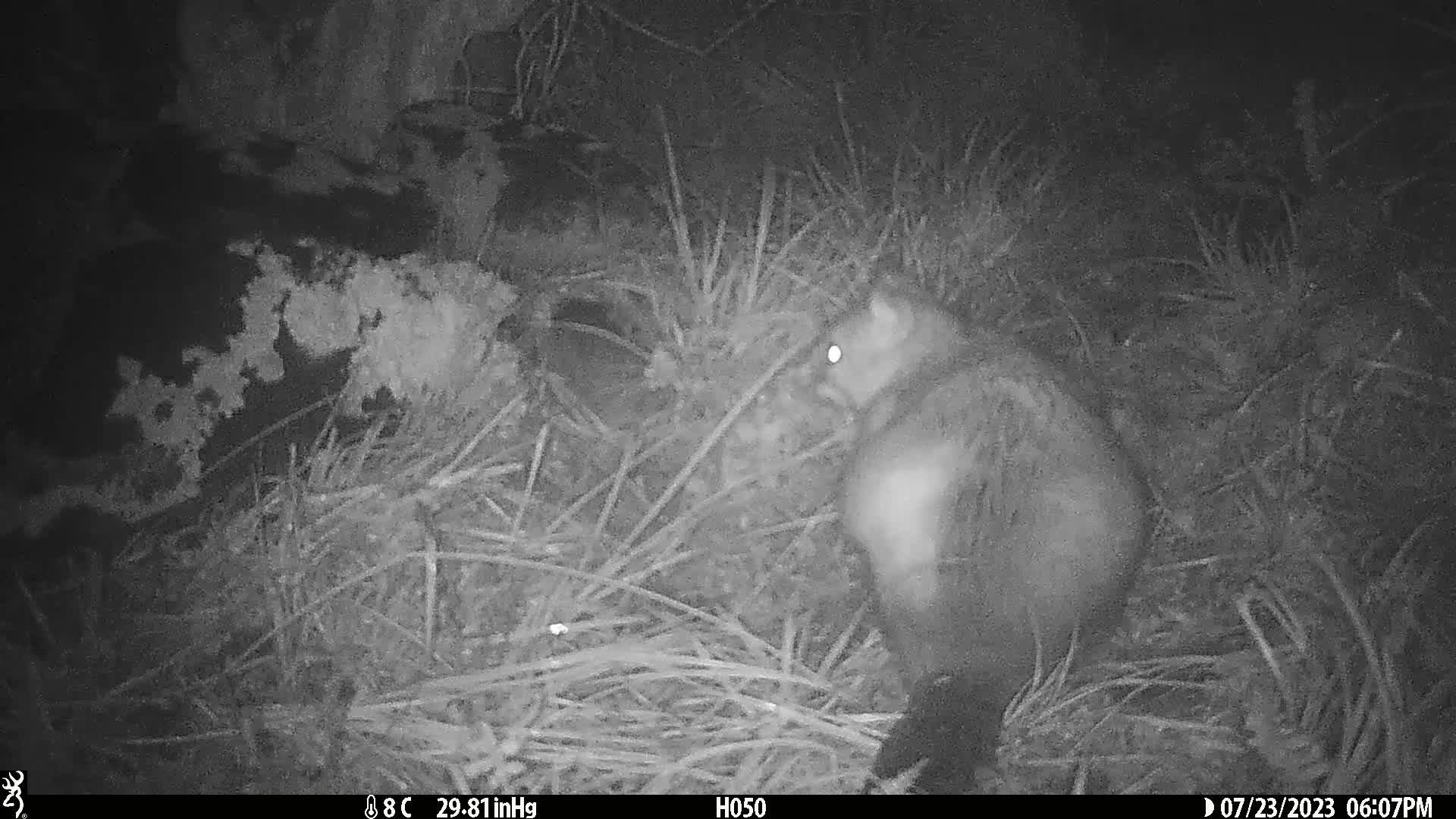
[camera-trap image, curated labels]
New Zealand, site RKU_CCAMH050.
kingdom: Animalia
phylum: Chordata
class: Mammalia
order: Diprotodontia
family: Phalangeridae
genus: Trichosurus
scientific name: Trichosurus vulpecula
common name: common brushtail possum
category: possum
Possum (common brushtail possum) (Trichosurus vulpecula).